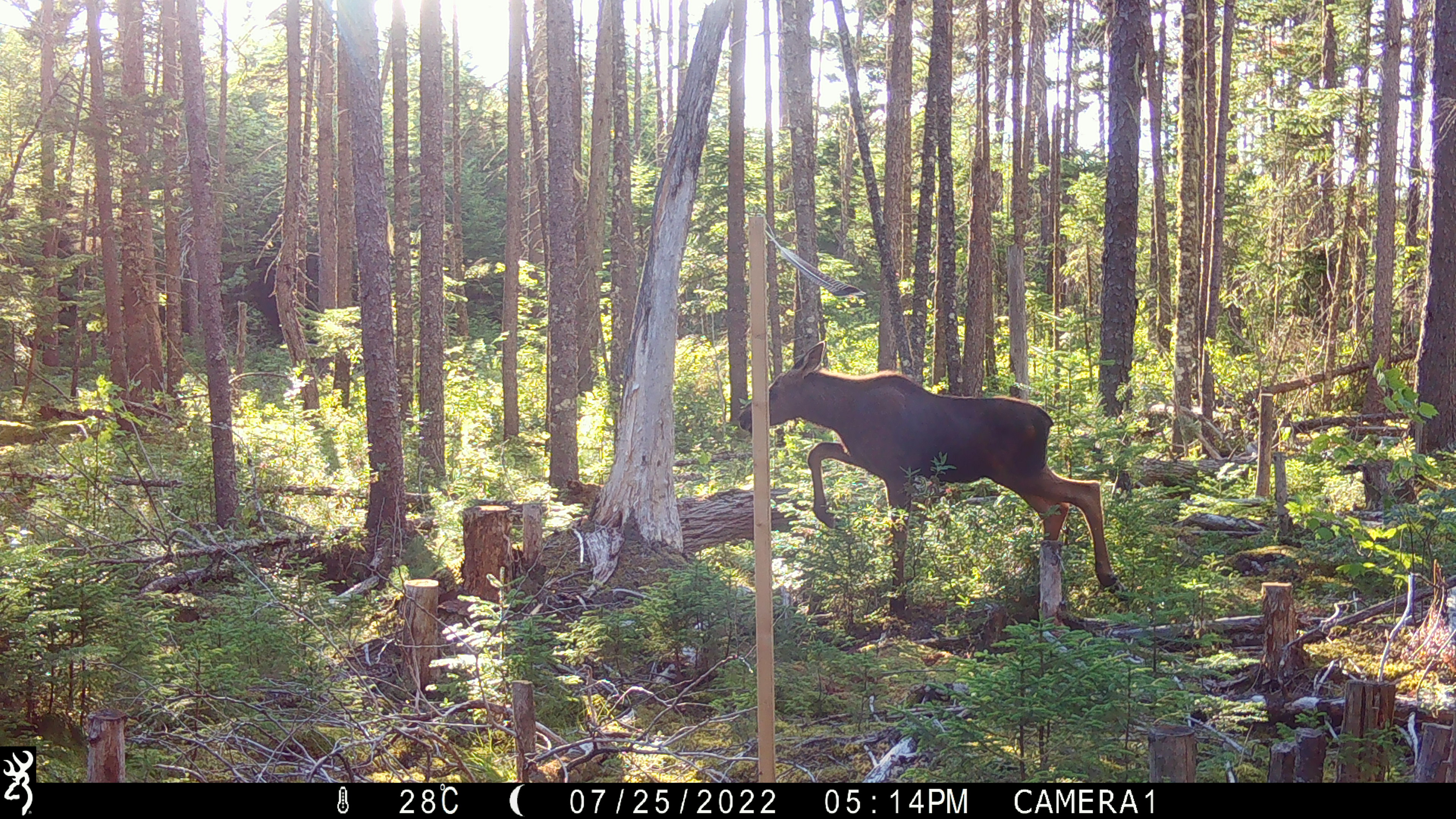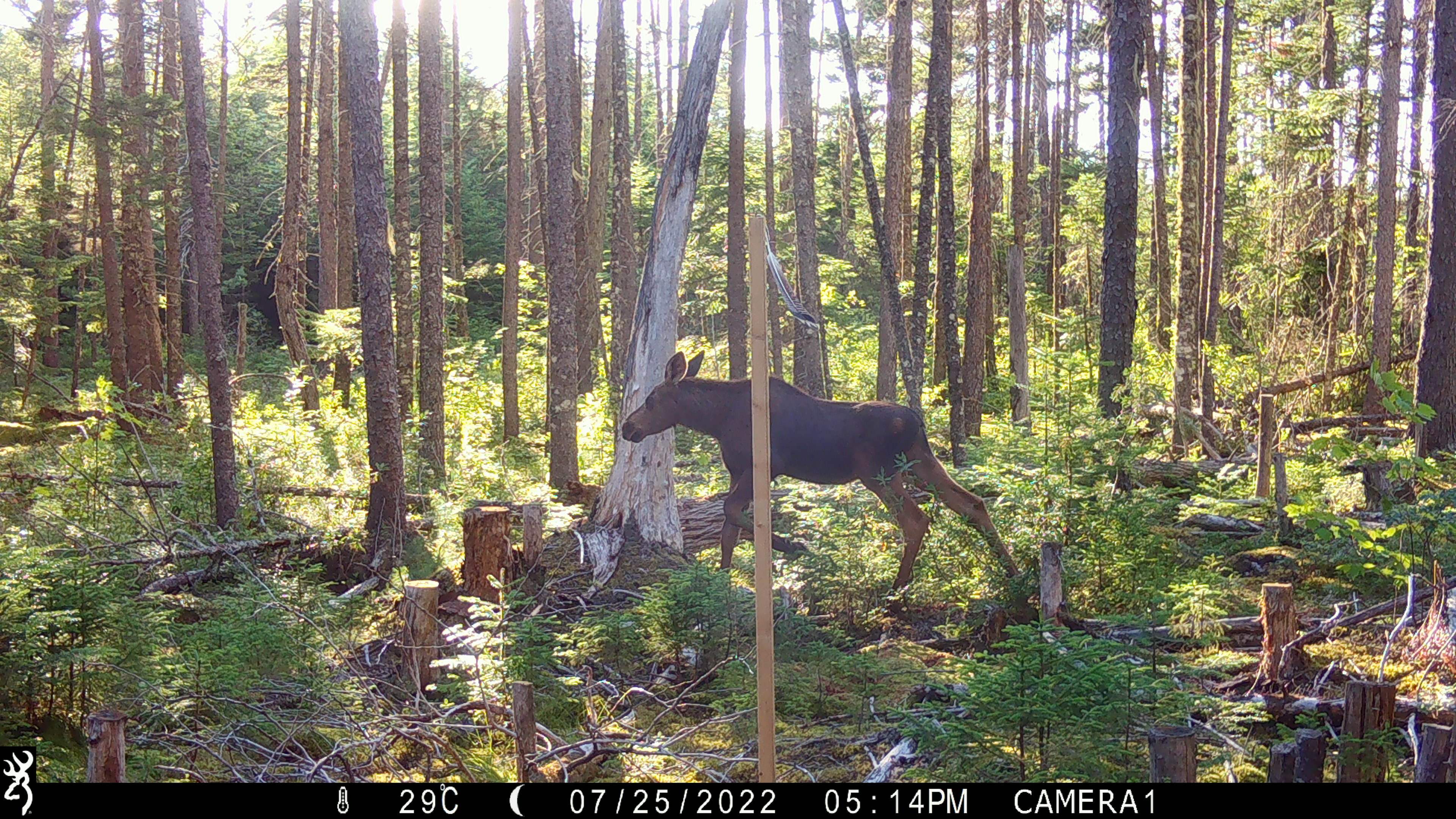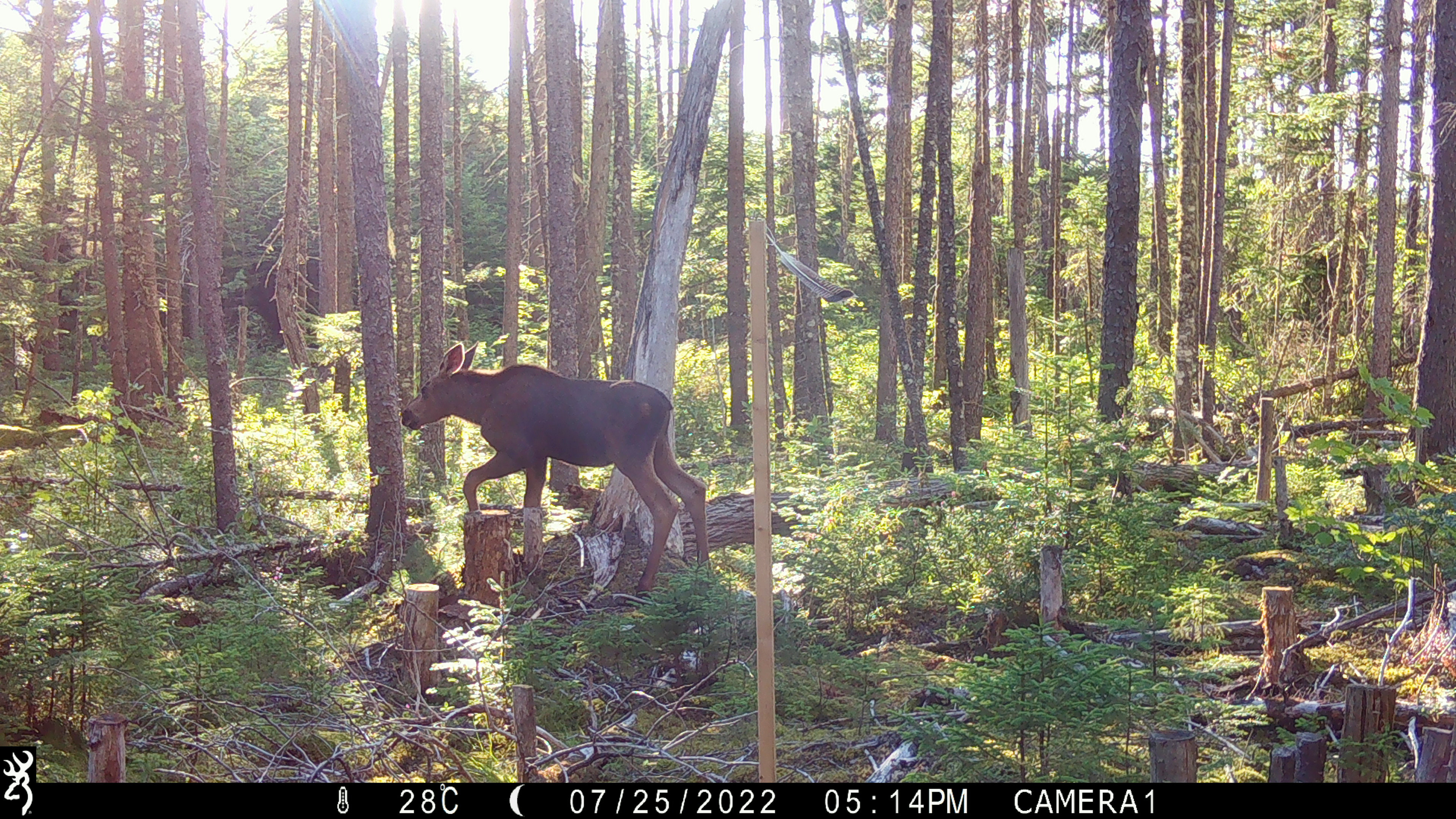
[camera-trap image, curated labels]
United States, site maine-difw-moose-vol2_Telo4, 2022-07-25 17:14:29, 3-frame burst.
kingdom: Animalia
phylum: Chordata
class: Mammalia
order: Artiodactyla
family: Cervidae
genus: Alces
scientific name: Alces alces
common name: moose